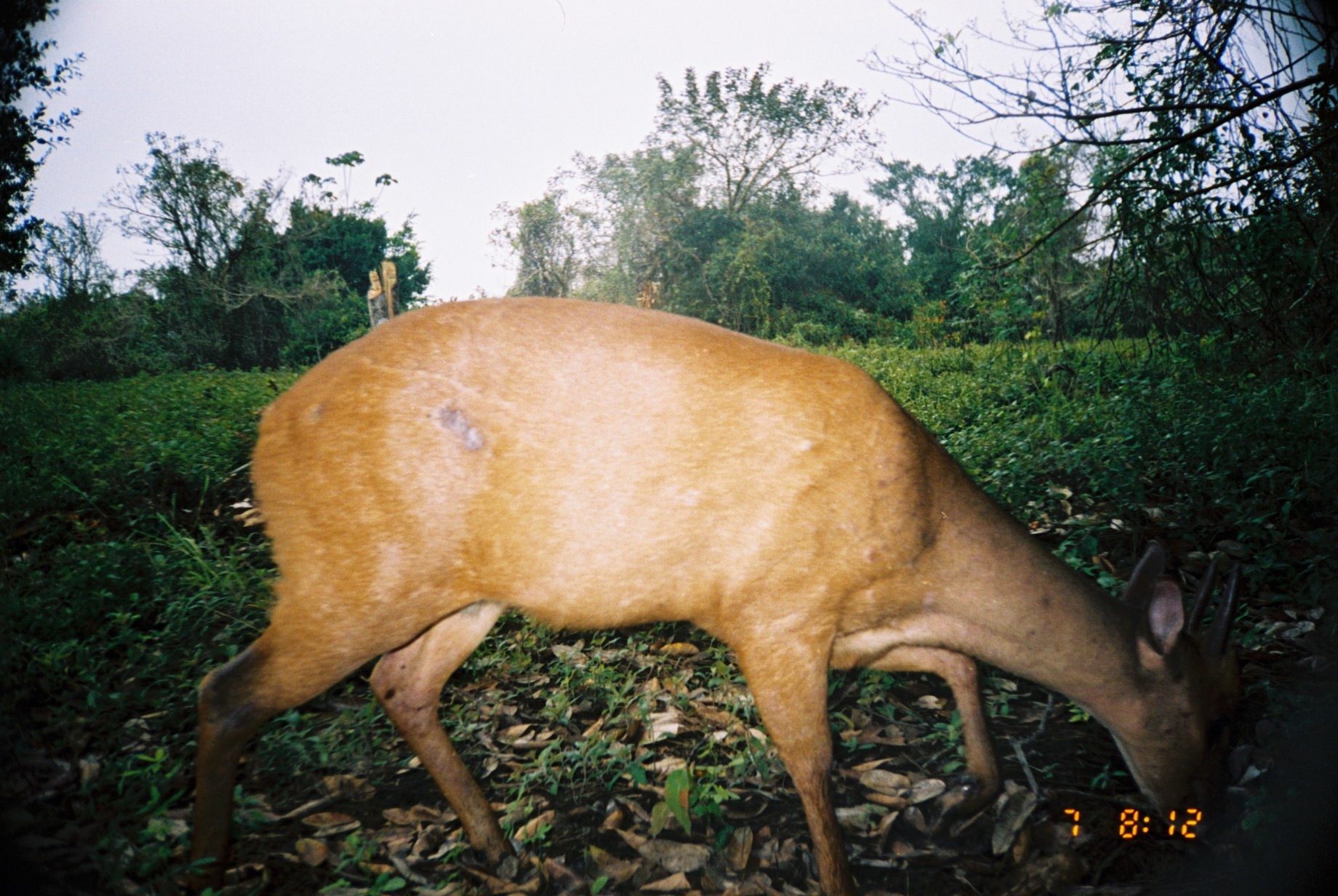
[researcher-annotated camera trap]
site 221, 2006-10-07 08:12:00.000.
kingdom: Animalia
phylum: Chordata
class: Mammalia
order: Artiodactyla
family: Cervidae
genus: Mazama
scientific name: Mazama americana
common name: red brocket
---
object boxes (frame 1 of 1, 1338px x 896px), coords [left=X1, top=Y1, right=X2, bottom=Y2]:
mazama americana: [left=181, top=291, right=1248, bottom=896]